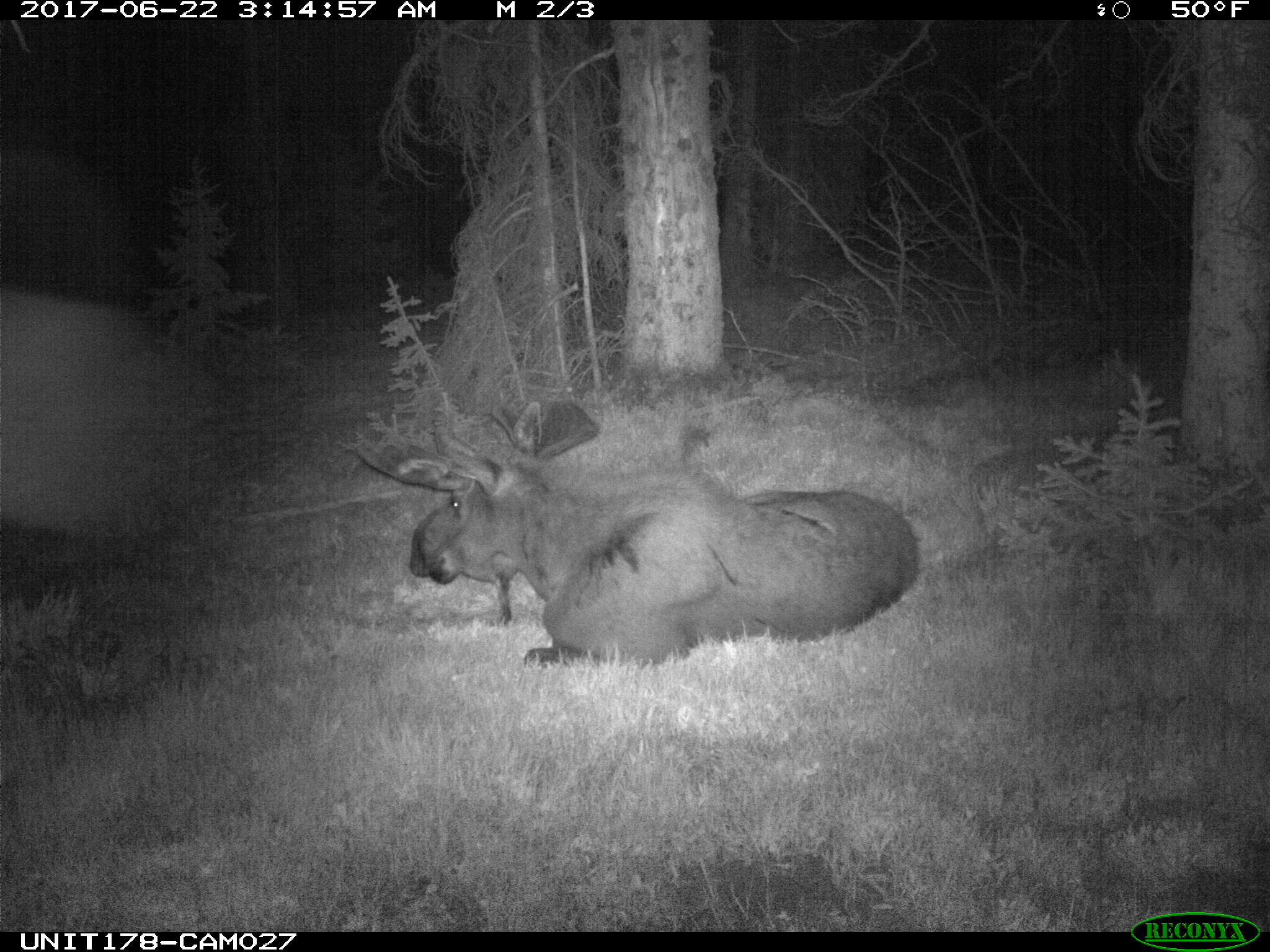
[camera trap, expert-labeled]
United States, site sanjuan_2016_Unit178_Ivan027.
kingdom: Animalia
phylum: Chordata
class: Mammalia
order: Artiodactyla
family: Cervidae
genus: Alces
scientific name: Alces alces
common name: moose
Alces alces (moose).